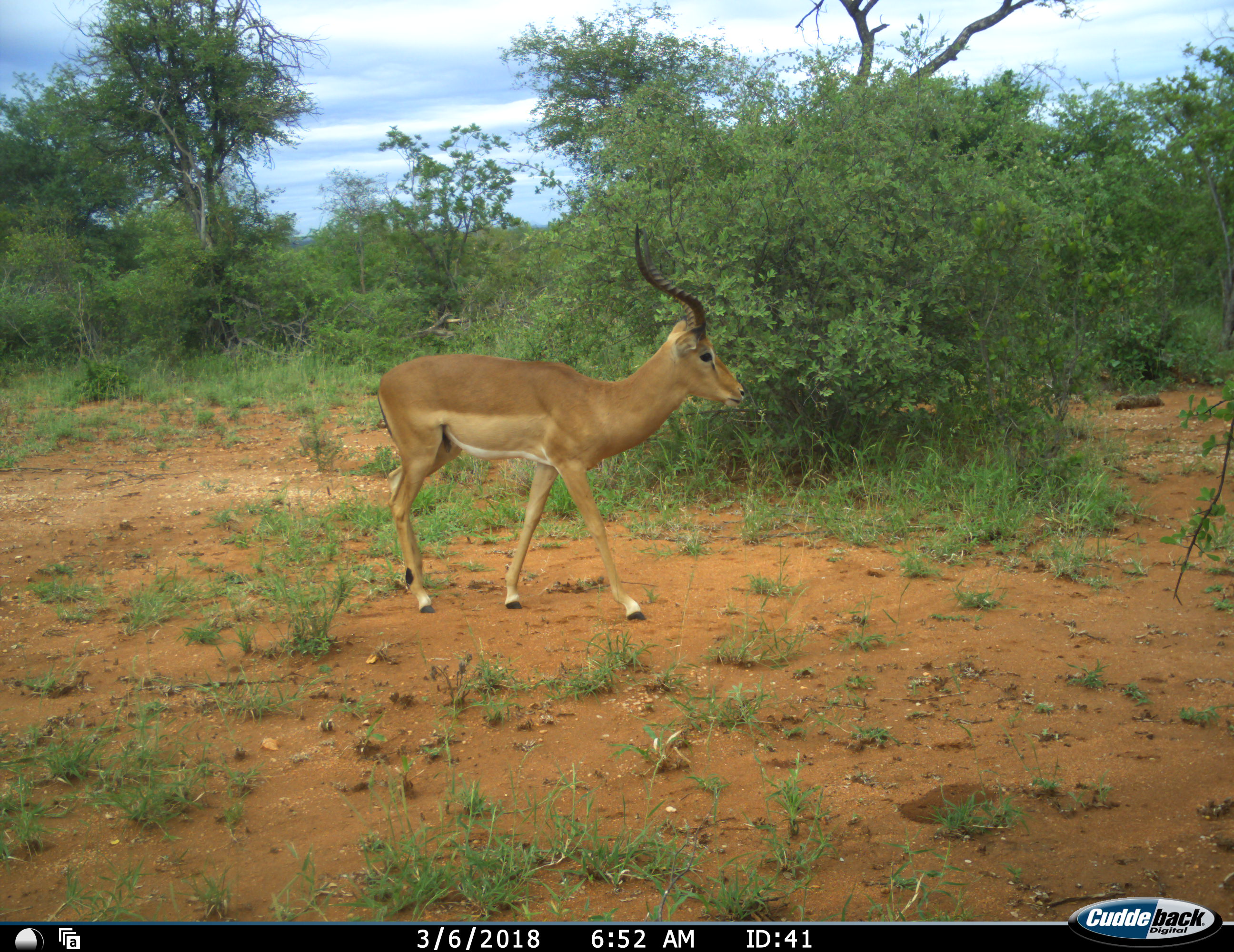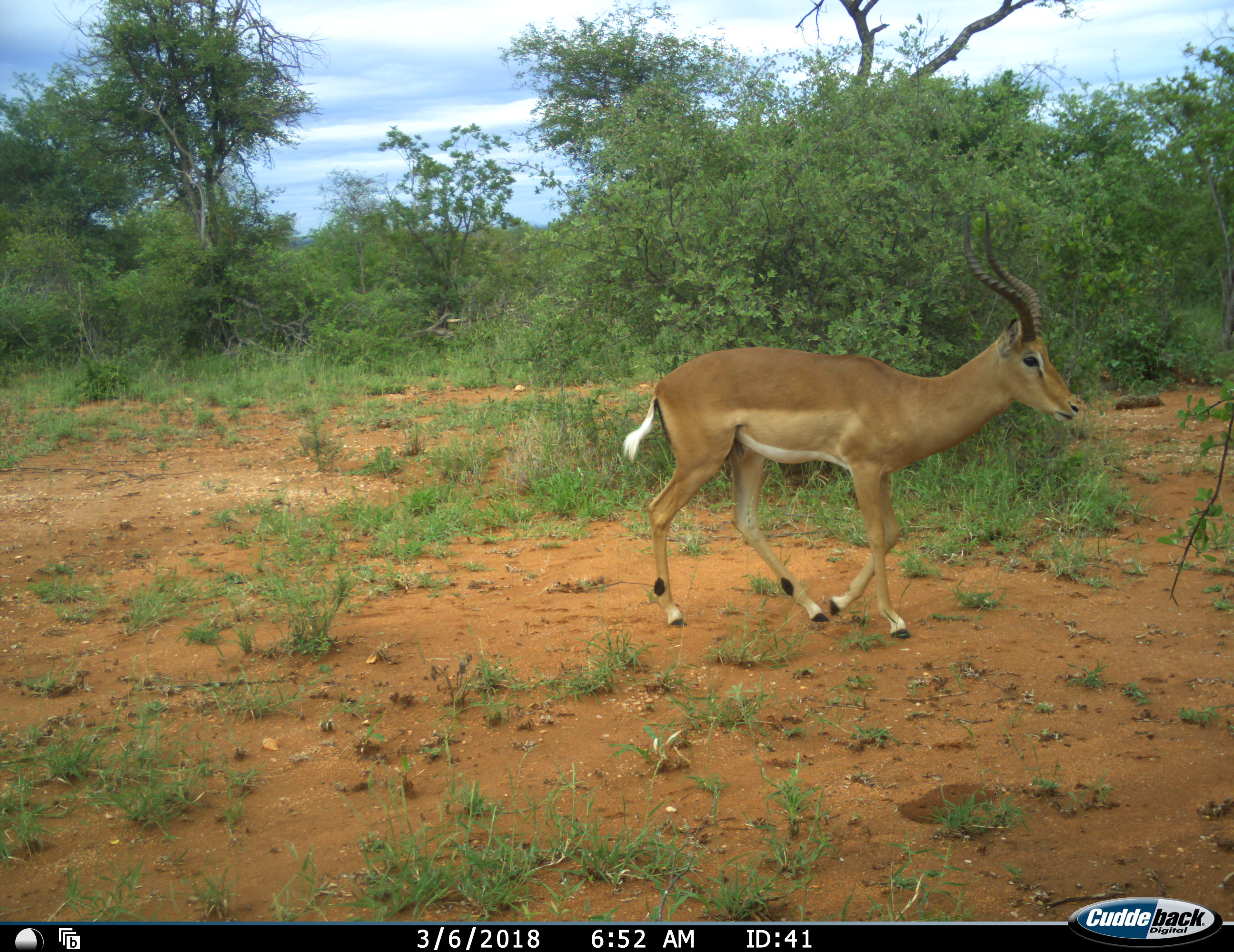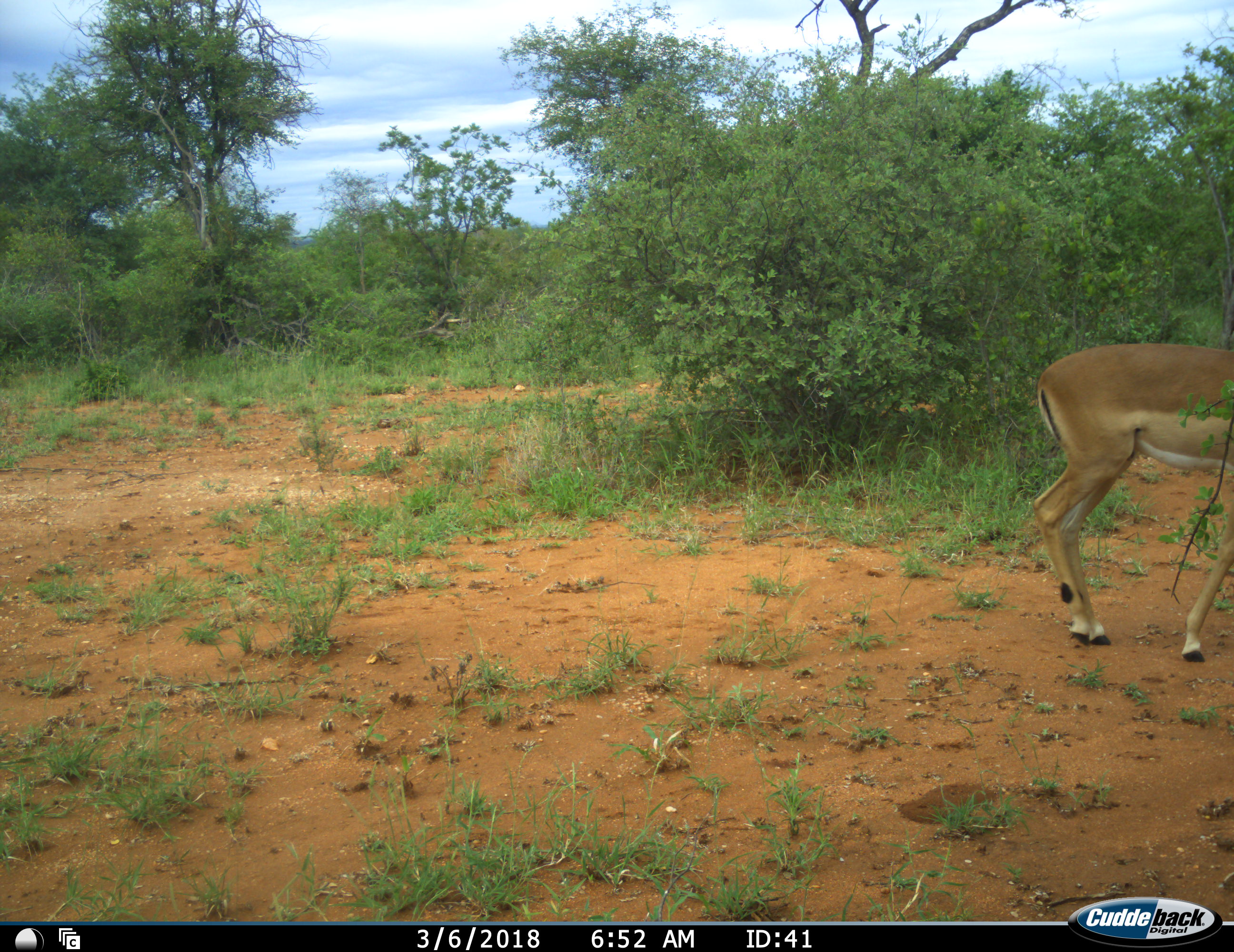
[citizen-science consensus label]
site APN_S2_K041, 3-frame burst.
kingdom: Animalia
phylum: Chordata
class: Mammalia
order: Artiodactyla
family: Bovidae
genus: Aepyceros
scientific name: Aepyceros melampus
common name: impala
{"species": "impala (Aepyceros melampus)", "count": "1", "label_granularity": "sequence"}